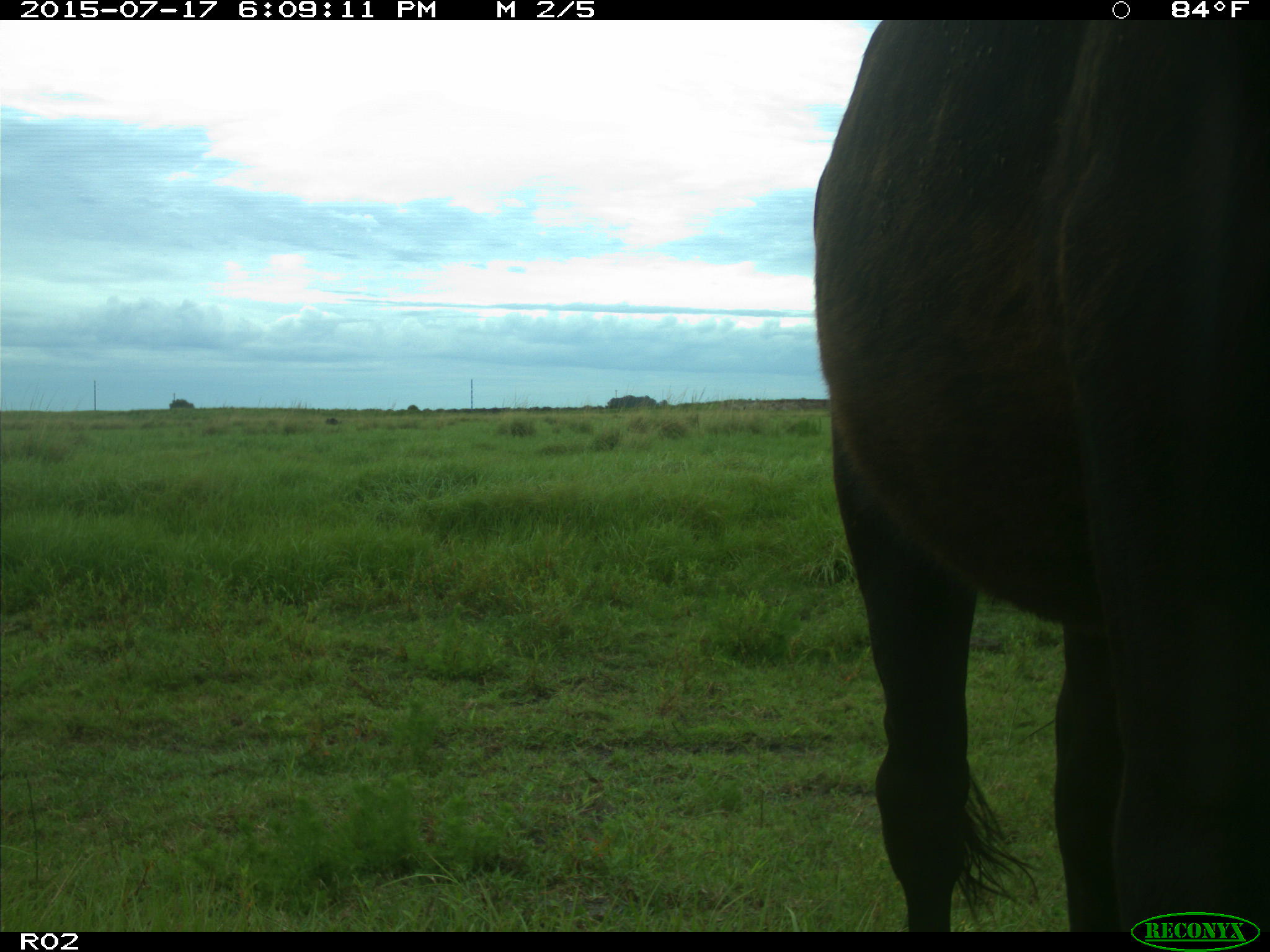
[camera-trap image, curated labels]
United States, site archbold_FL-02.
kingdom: Animalia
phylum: Chordata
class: Mammalia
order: Artiodactyla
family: Bovidae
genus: Bos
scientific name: Bos taurus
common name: domestic cow